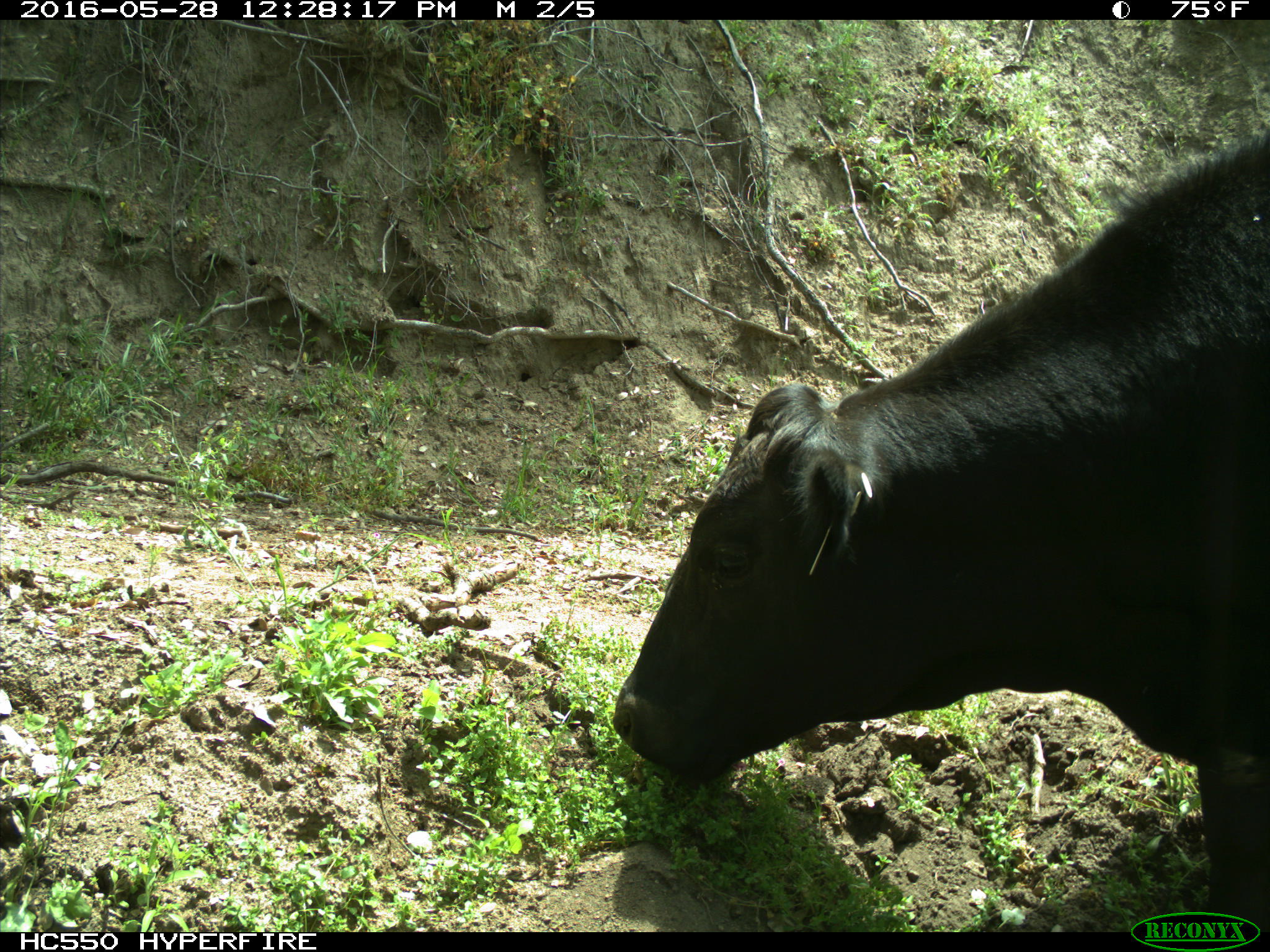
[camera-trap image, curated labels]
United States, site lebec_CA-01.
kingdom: Animalia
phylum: Chordata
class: Mammalia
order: Artiodactyla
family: Bovidae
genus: Bos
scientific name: Bos taurus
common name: domestic cow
Bos taurus (domestic cow).